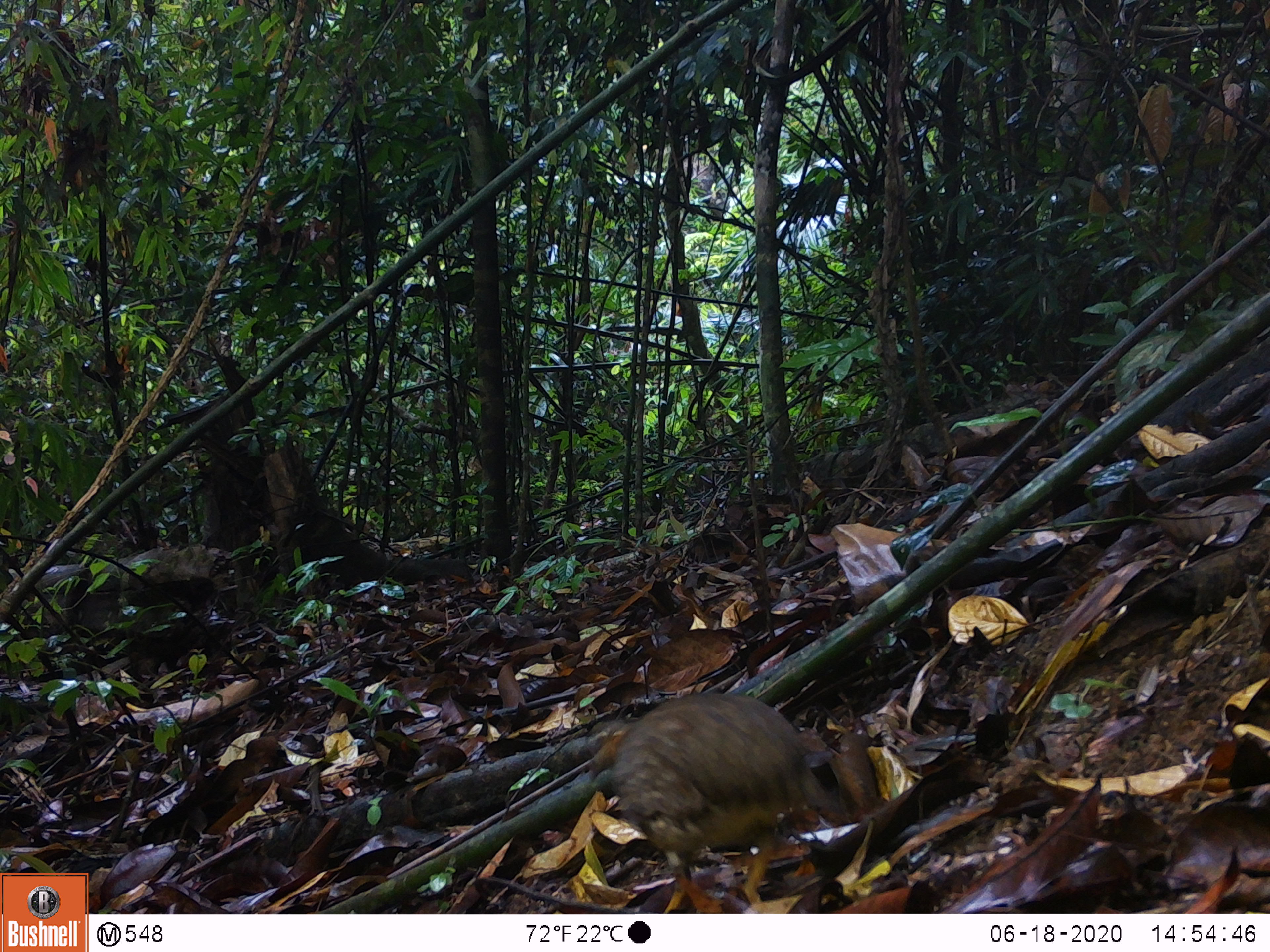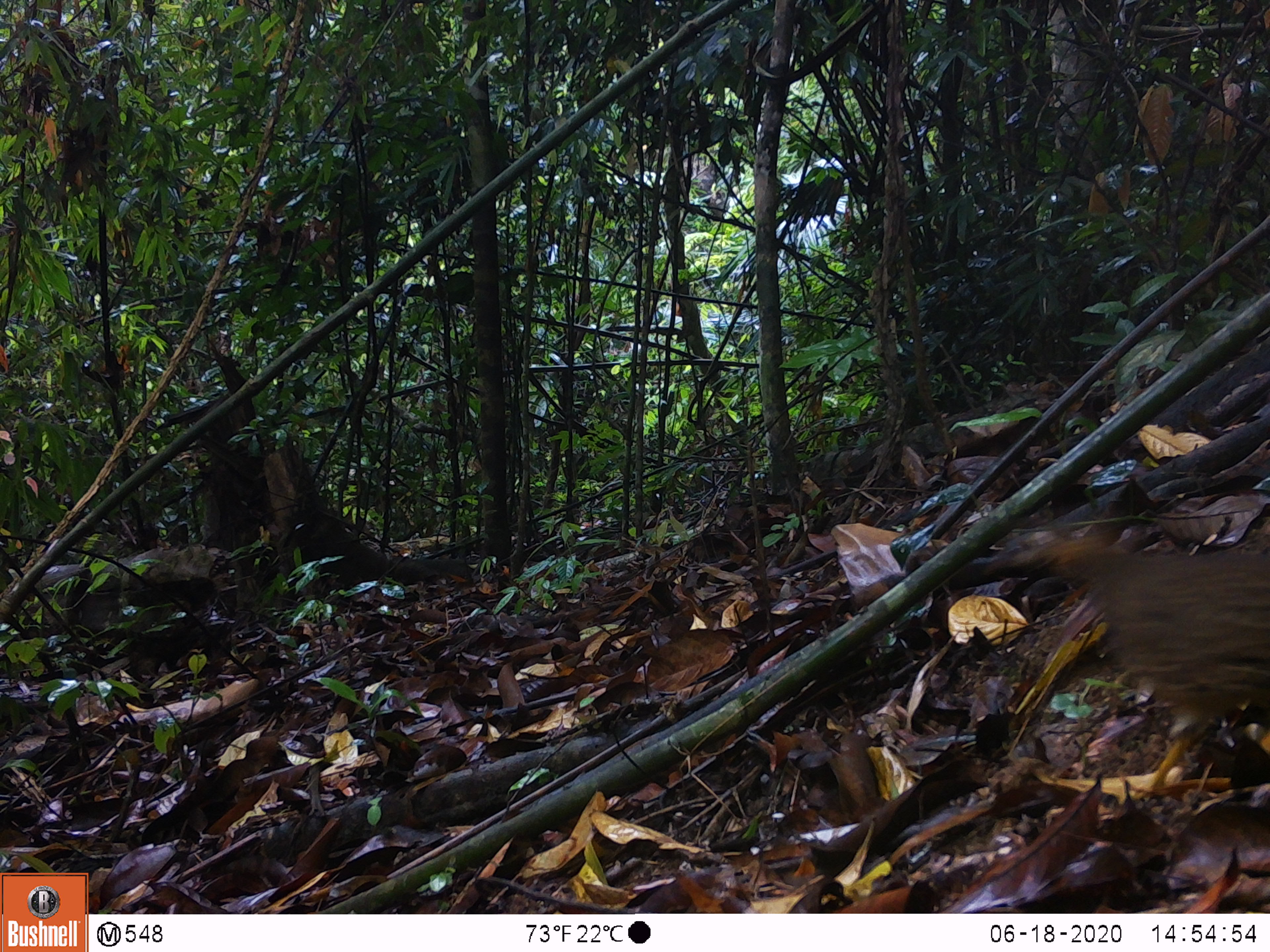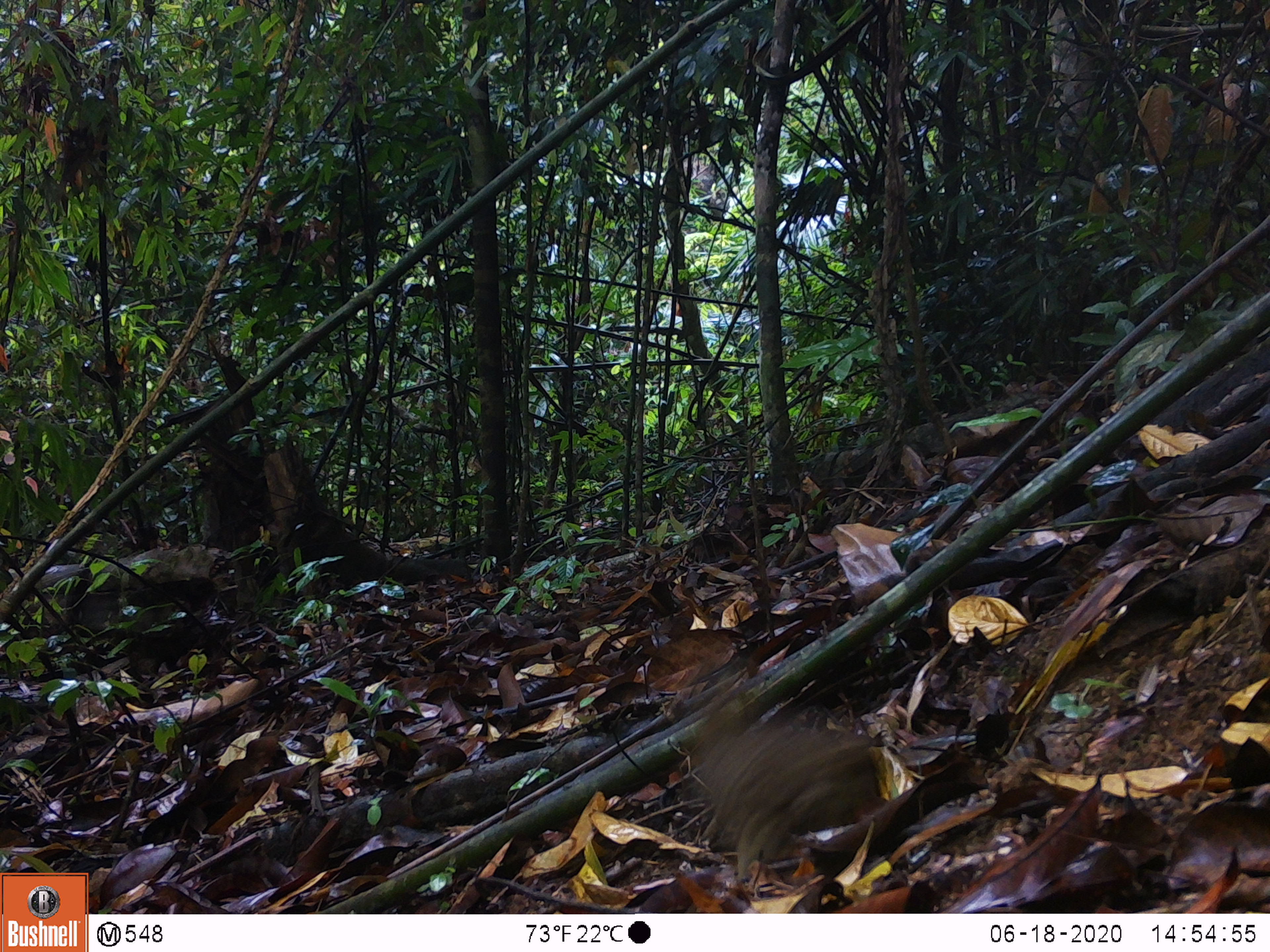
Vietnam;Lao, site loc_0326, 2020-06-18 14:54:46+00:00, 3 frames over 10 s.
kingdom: Animalia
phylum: Chordata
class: Aves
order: Galliformes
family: Phasianidae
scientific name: Phasianidae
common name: partridge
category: unidentified partridge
Unidentified partridge (partridge) (Phasianidae). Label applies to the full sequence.